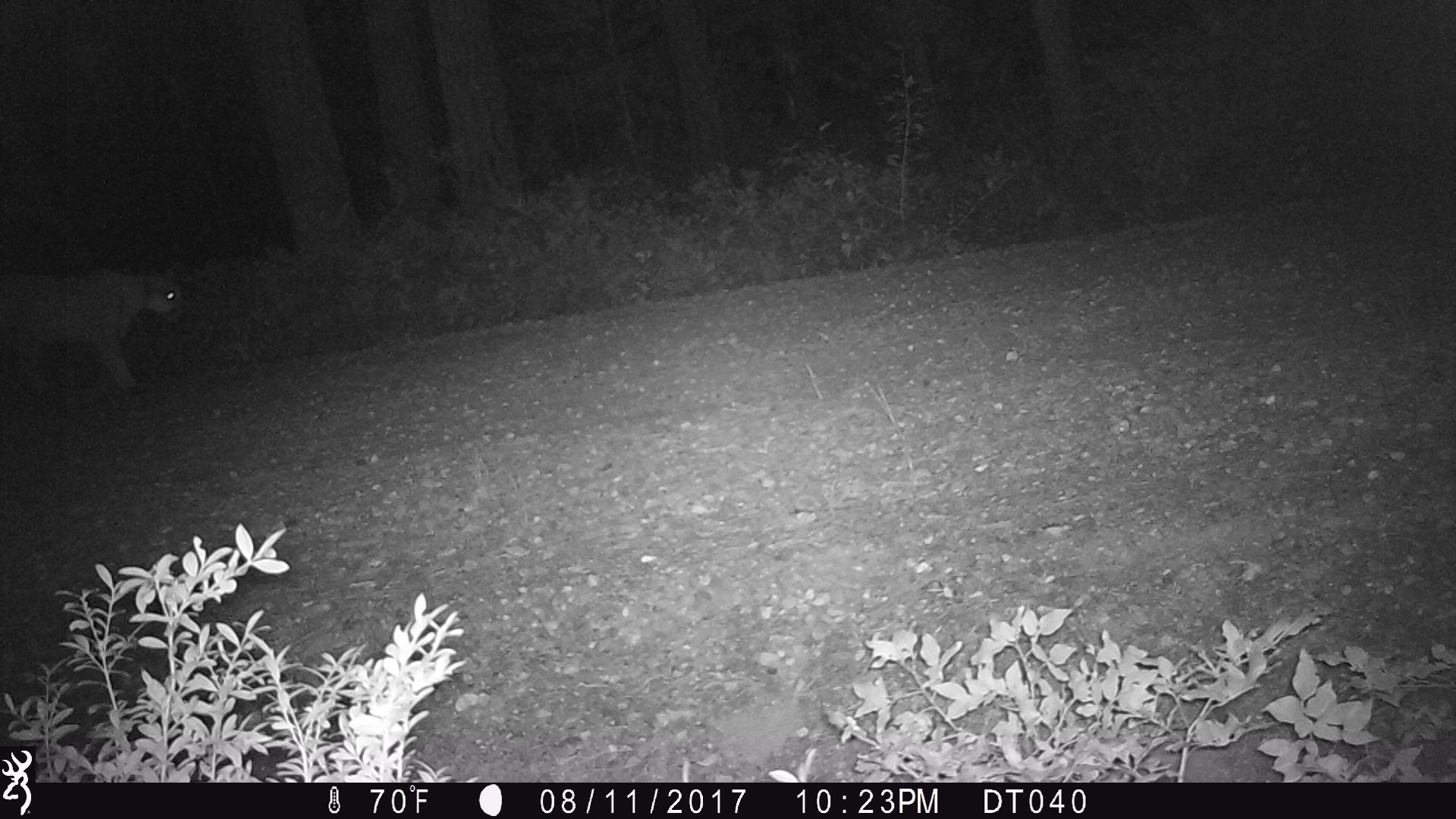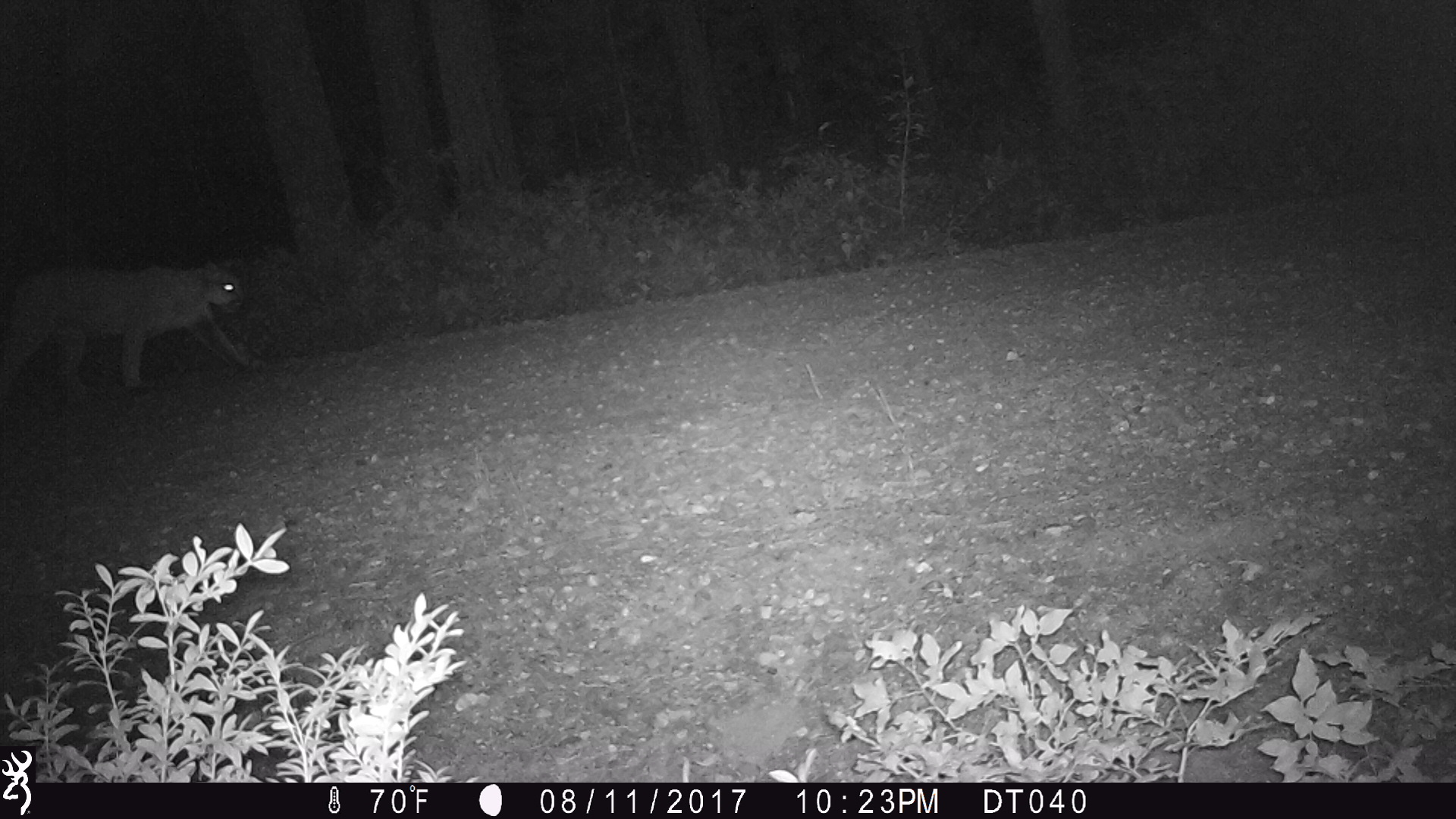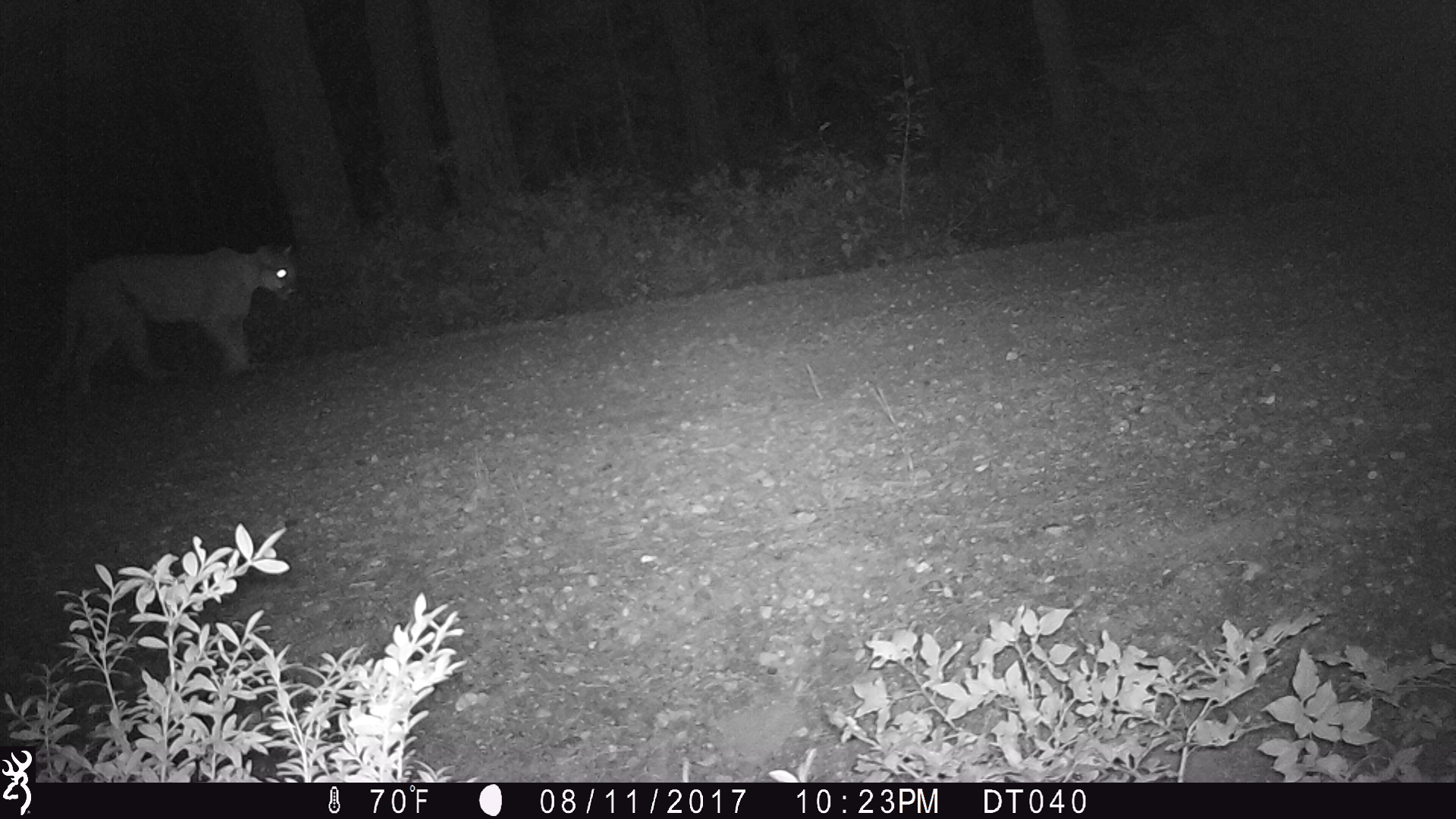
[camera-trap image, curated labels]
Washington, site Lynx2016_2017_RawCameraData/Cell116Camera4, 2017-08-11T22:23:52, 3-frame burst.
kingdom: Animalia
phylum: Chordata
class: Mammalia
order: Carnivora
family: Felidae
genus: Puma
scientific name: Puma concolor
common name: mountain lion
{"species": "Puma concolor (mountain lion)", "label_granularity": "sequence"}